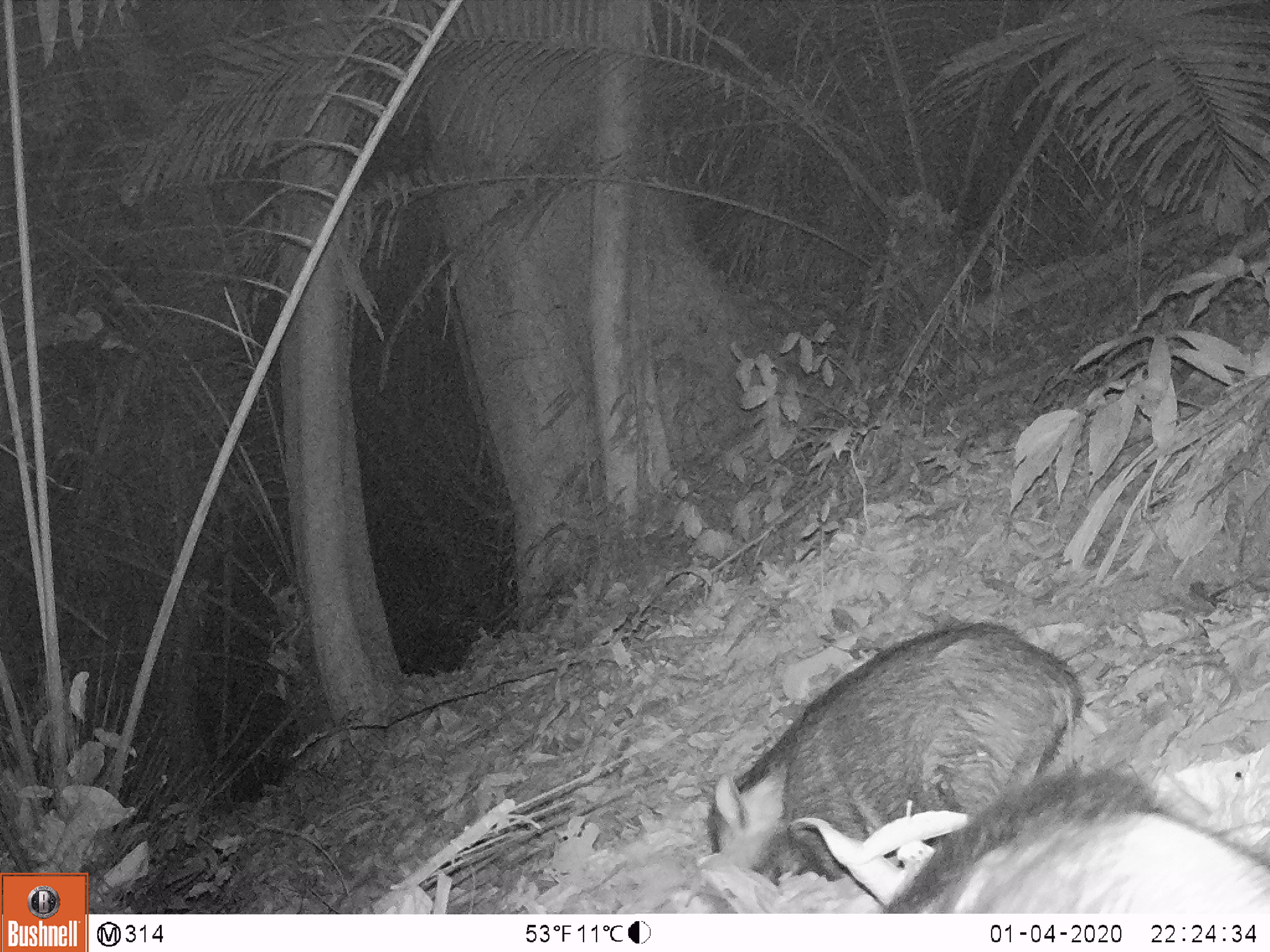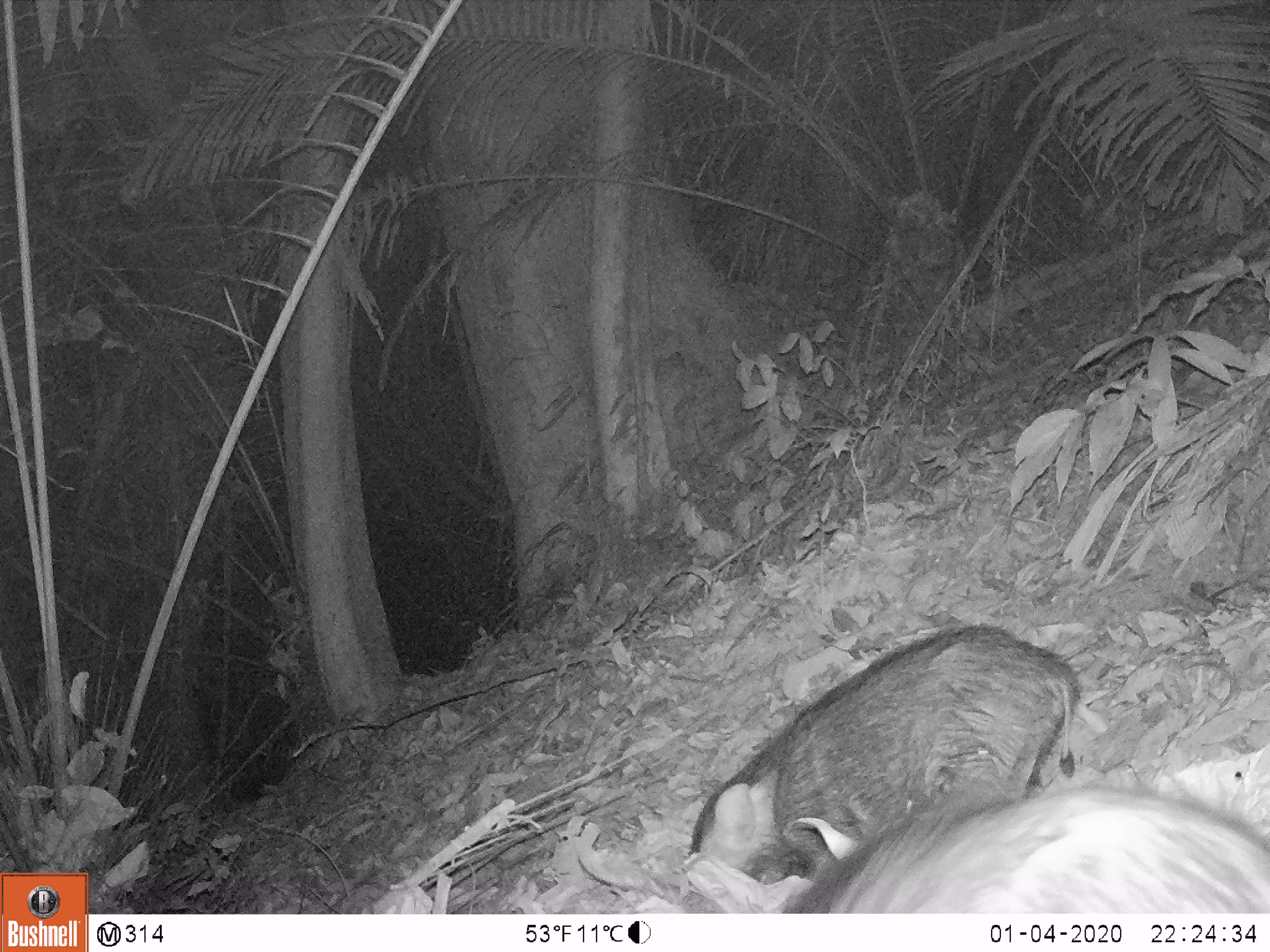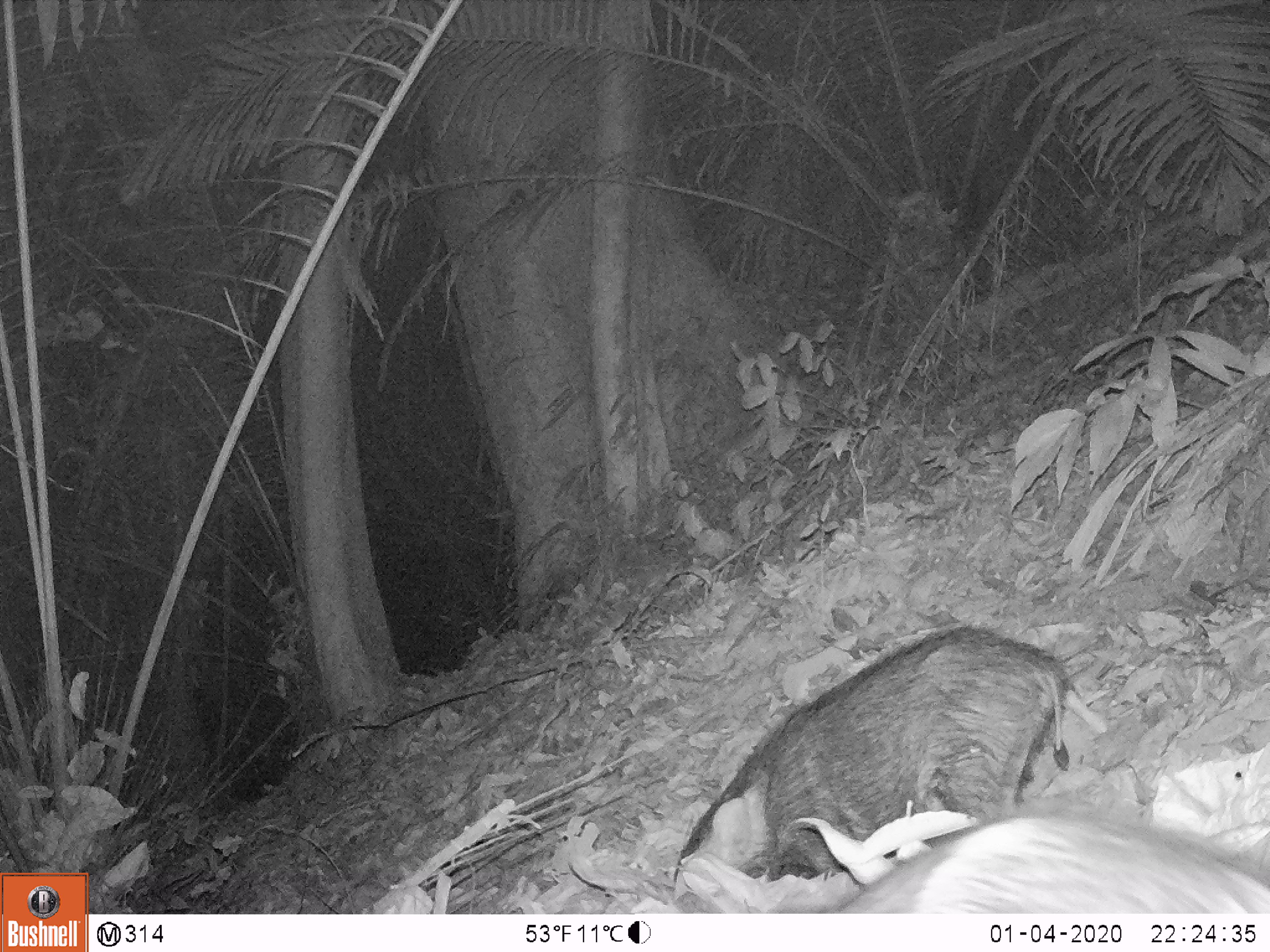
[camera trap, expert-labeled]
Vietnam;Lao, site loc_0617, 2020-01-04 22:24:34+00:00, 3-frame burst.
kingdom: Animalia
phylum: Chordata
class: Mammalia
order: Artiodactyla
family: Suidae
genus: Sus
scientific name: Sus scrofa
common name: eurasian wild pig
Eurasian wild pig (Sus scrofa). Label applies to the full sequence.